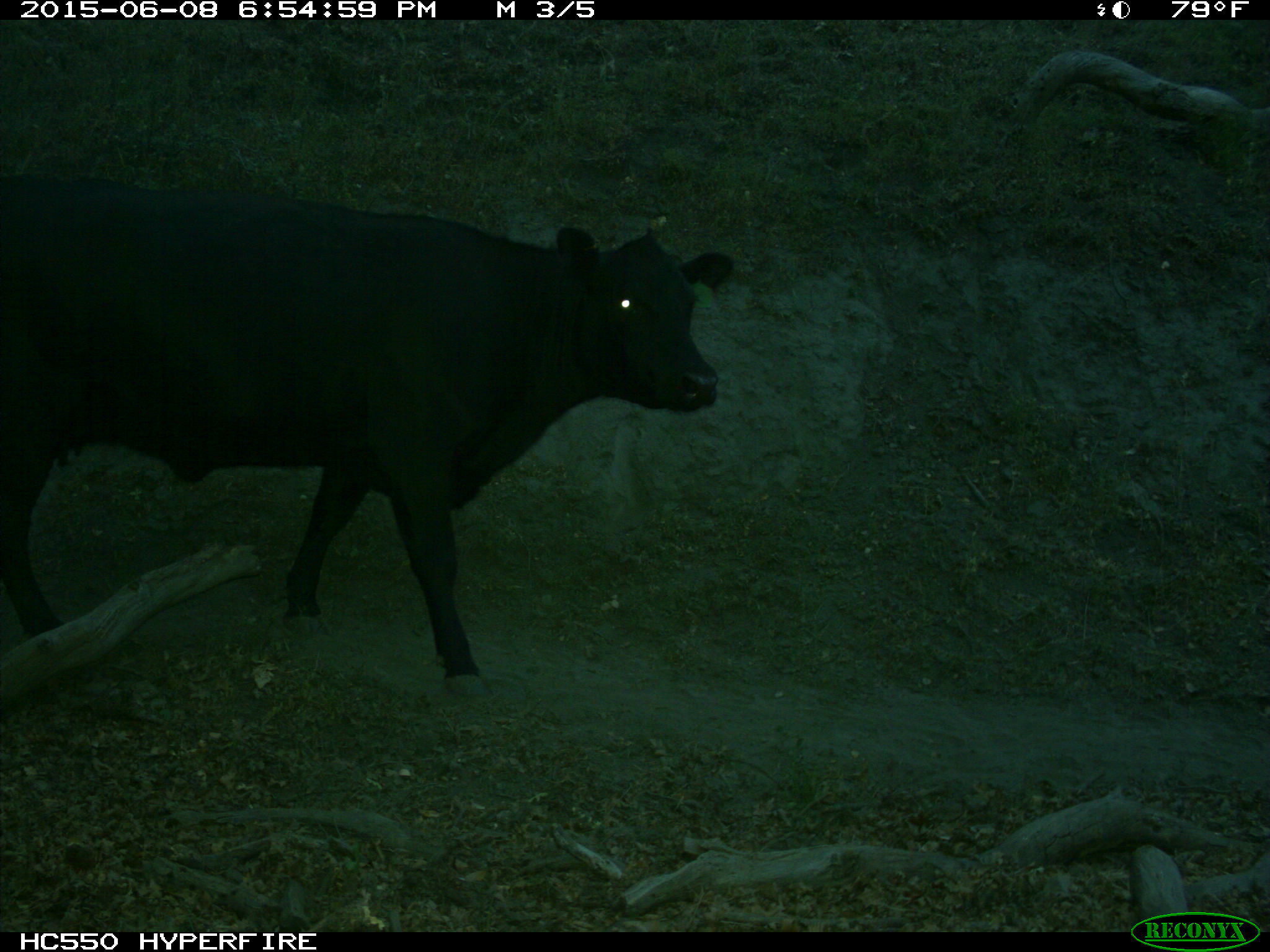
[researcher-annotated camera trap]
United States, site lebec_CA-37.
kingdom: Animalia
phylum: Chordata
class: Mammalia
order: Artiodactyla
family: Bovidae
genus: Bos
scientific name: Bos taurus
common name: domestic cow